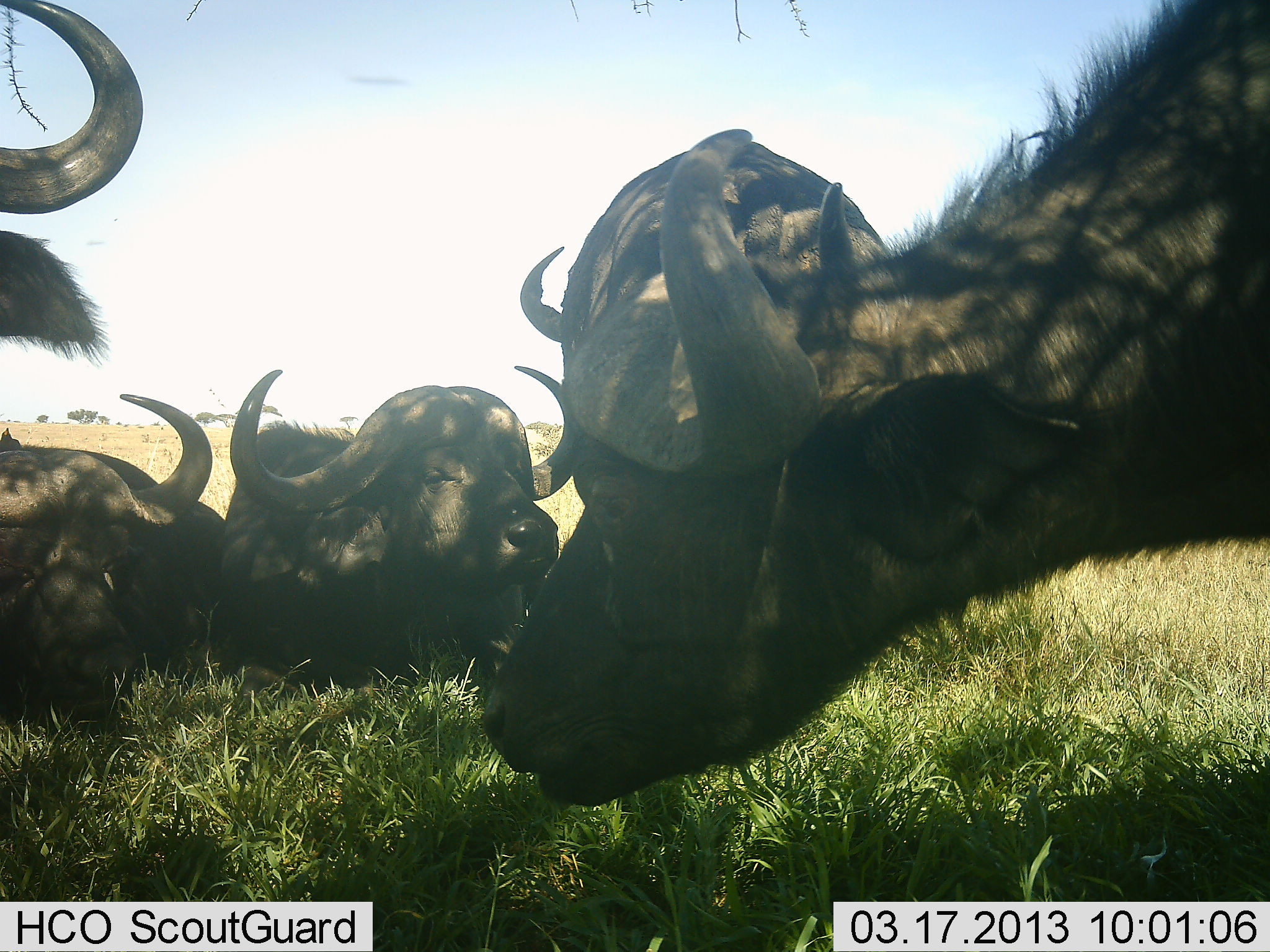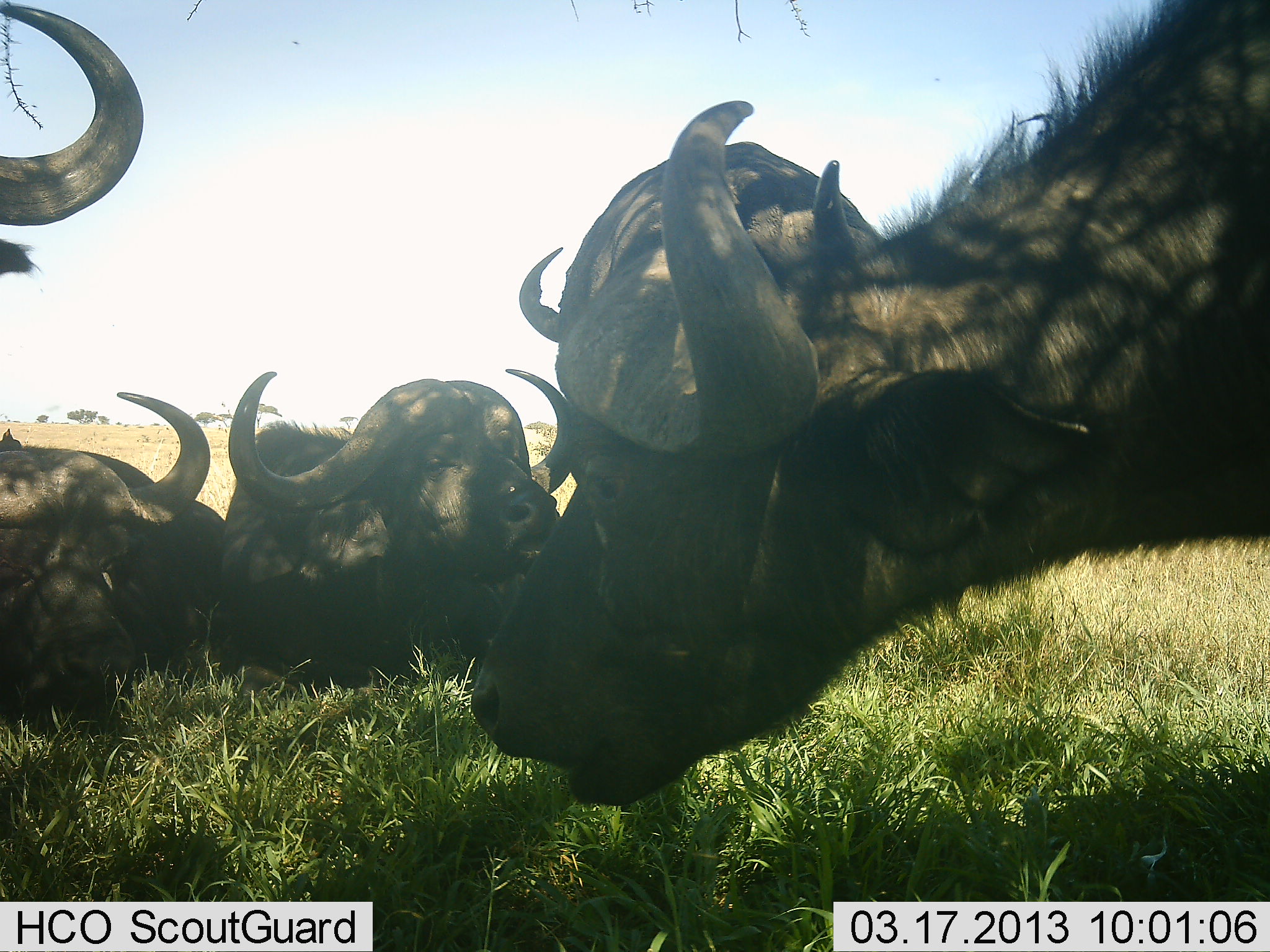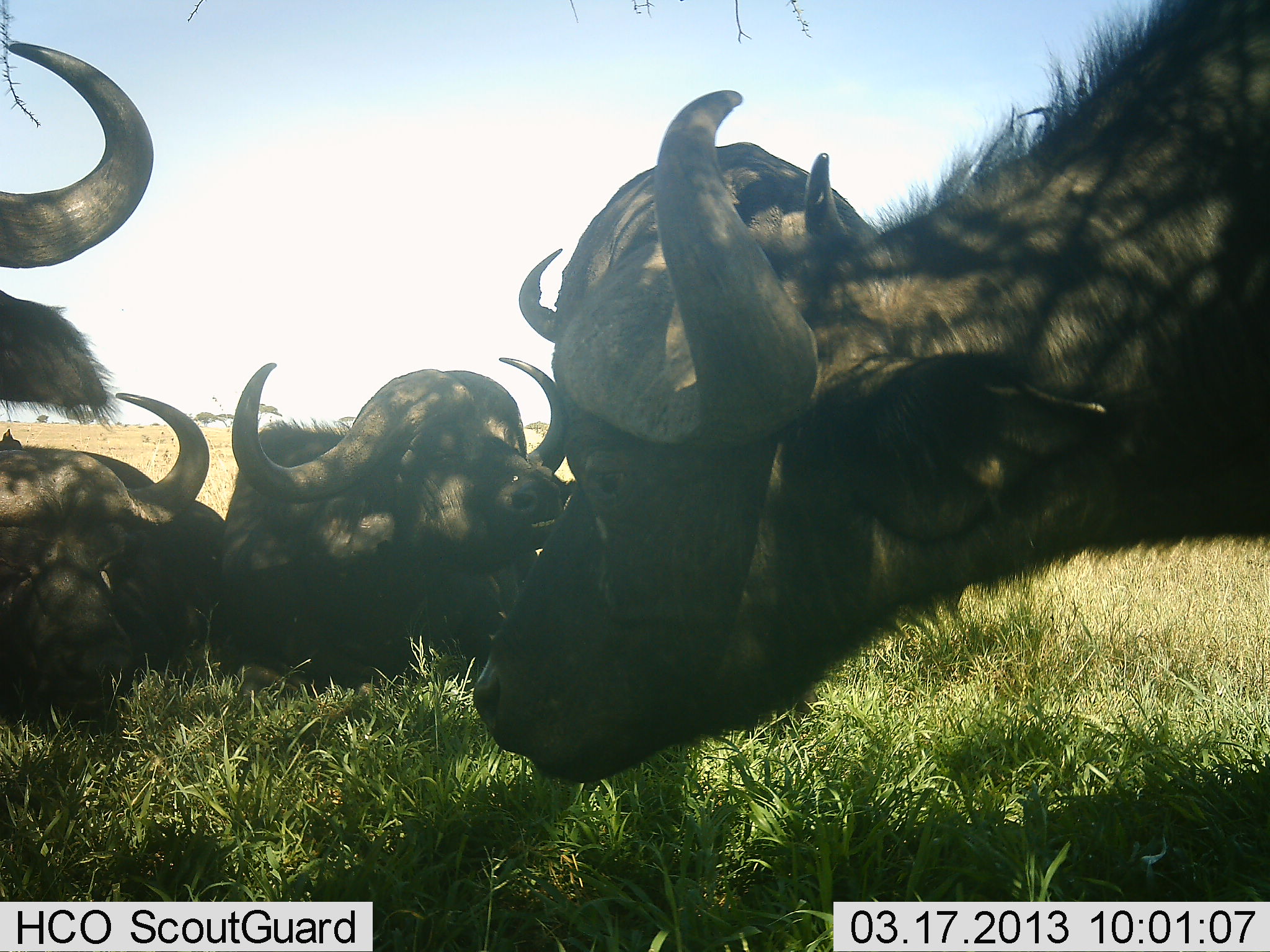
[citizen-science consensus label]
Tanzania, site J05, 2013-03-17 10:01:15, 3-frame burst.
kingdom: Animalia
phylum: Chordata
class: Mammalia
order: Artiodactyla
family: Bovidae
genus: Syncerus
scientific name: Syncerus caffer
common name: cape buffalo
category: buffalo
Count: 4.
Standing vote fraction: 39%.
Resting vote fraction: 100%.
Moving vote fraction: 3%.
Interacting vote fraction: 6%.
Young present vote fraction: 0%.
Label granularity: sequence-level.